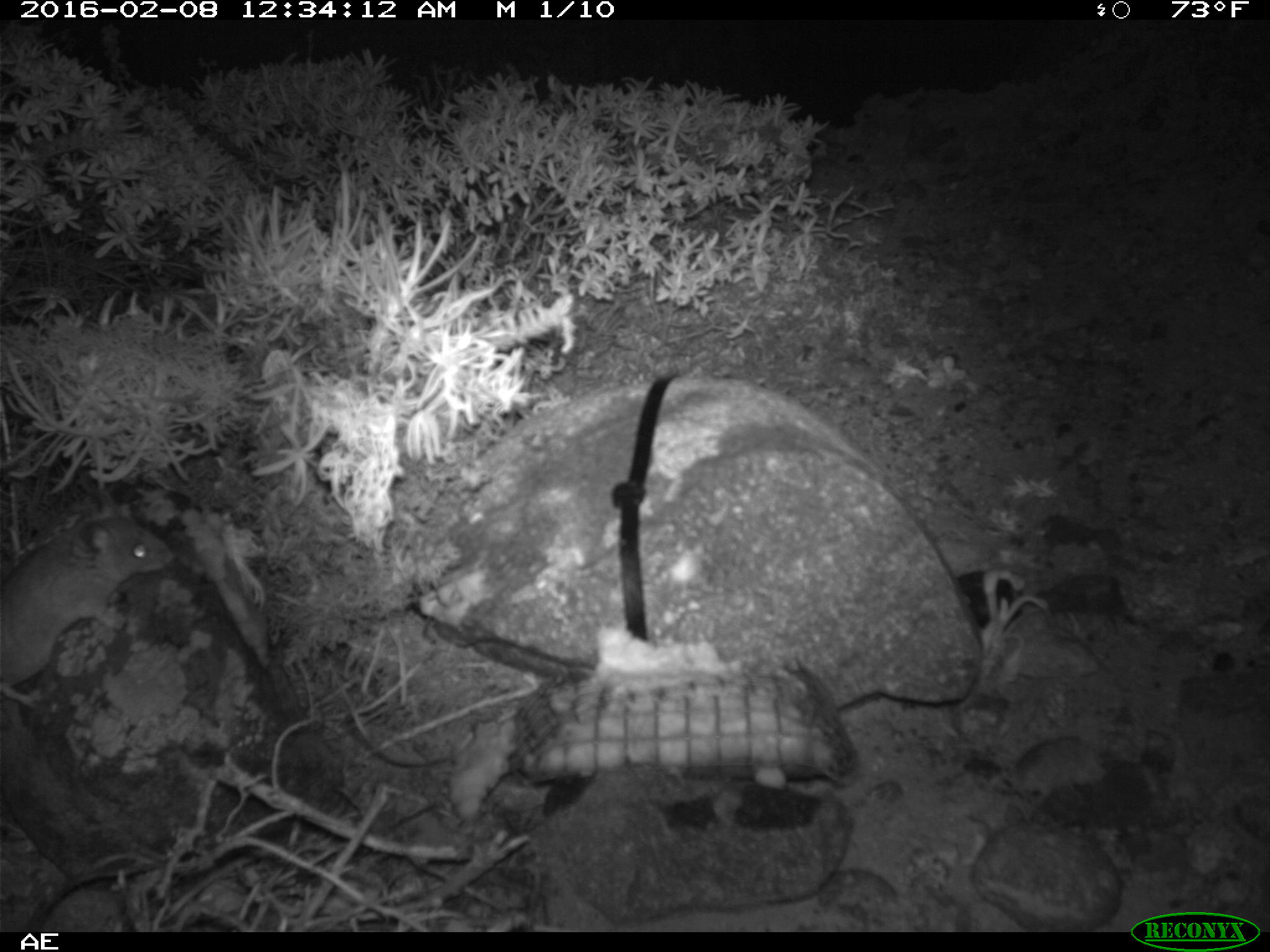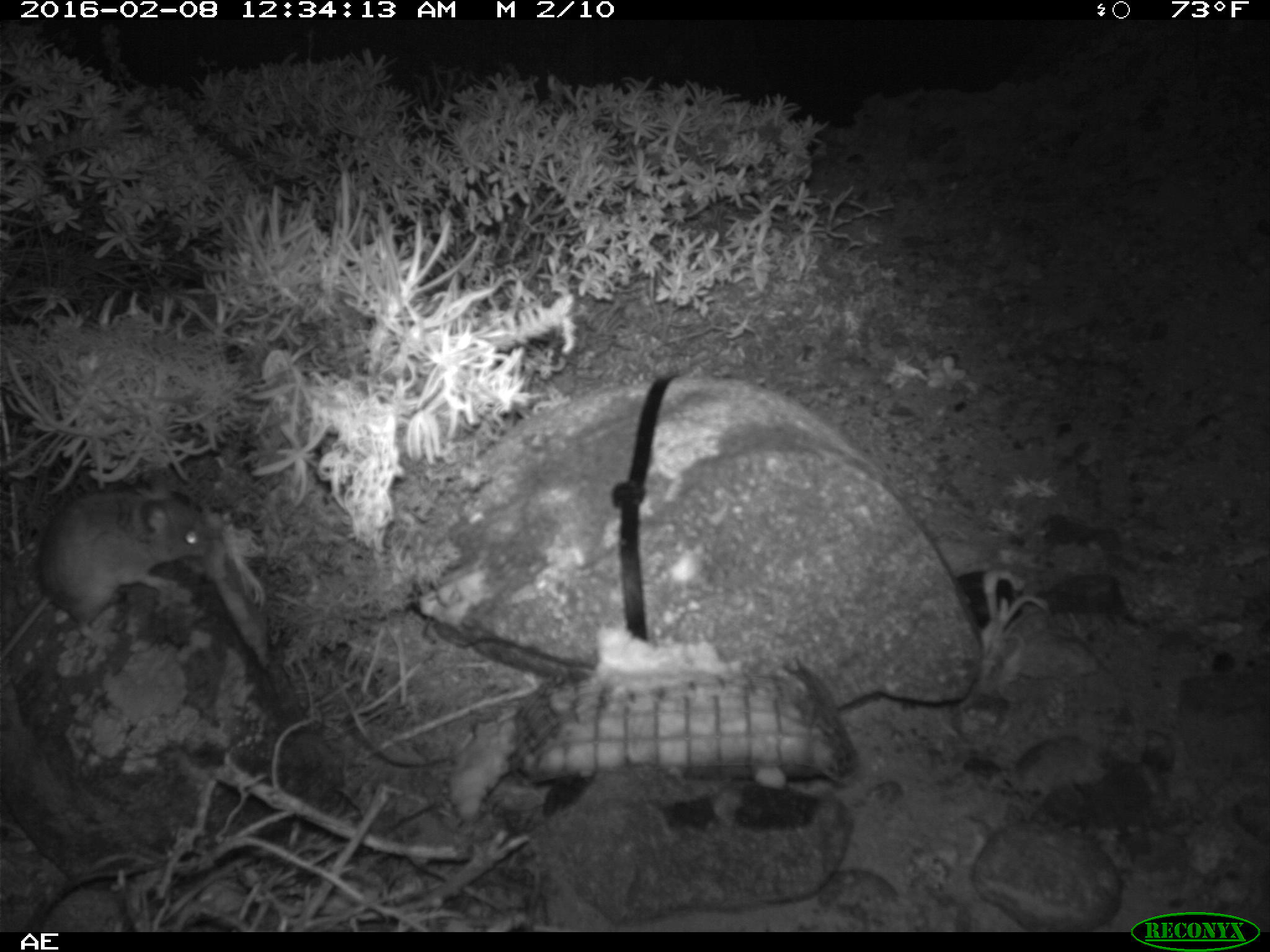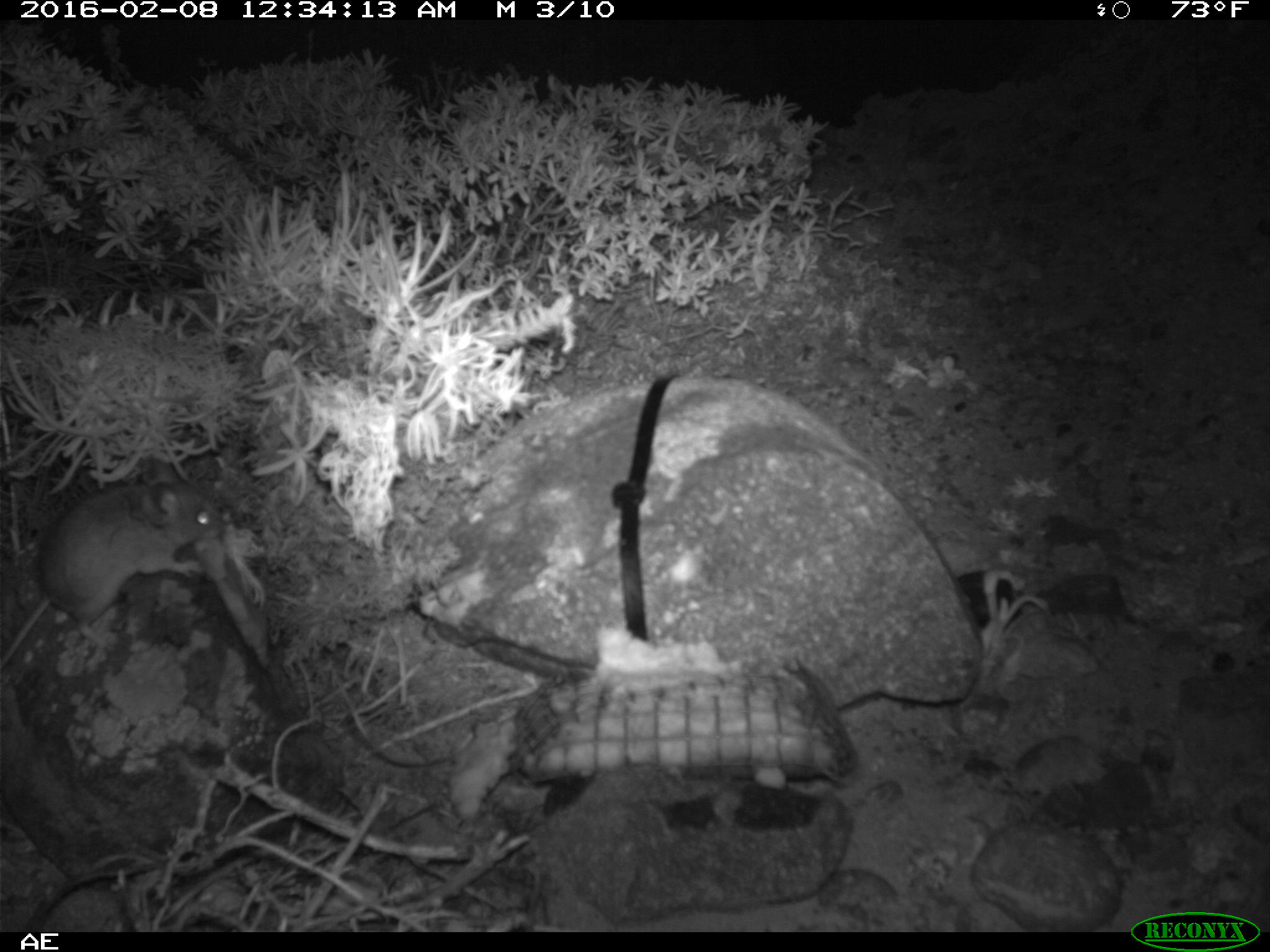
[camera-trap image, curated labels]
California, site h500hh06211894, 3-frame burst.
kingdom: Animalia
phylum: Chordata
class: Mammalia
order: Rodentia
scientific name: Rodentia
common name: rodent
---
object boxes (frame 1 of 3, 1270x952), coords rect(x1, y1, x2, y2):
rodent: rect(0, 520, 172, 707)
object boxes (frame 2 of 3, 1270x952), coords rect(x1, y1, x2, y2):
rodent: rect(0, 472, 212, 664)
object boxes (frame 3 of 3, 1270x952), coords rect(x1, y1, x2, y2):
rodent: rect(0, 454, 223, 671)